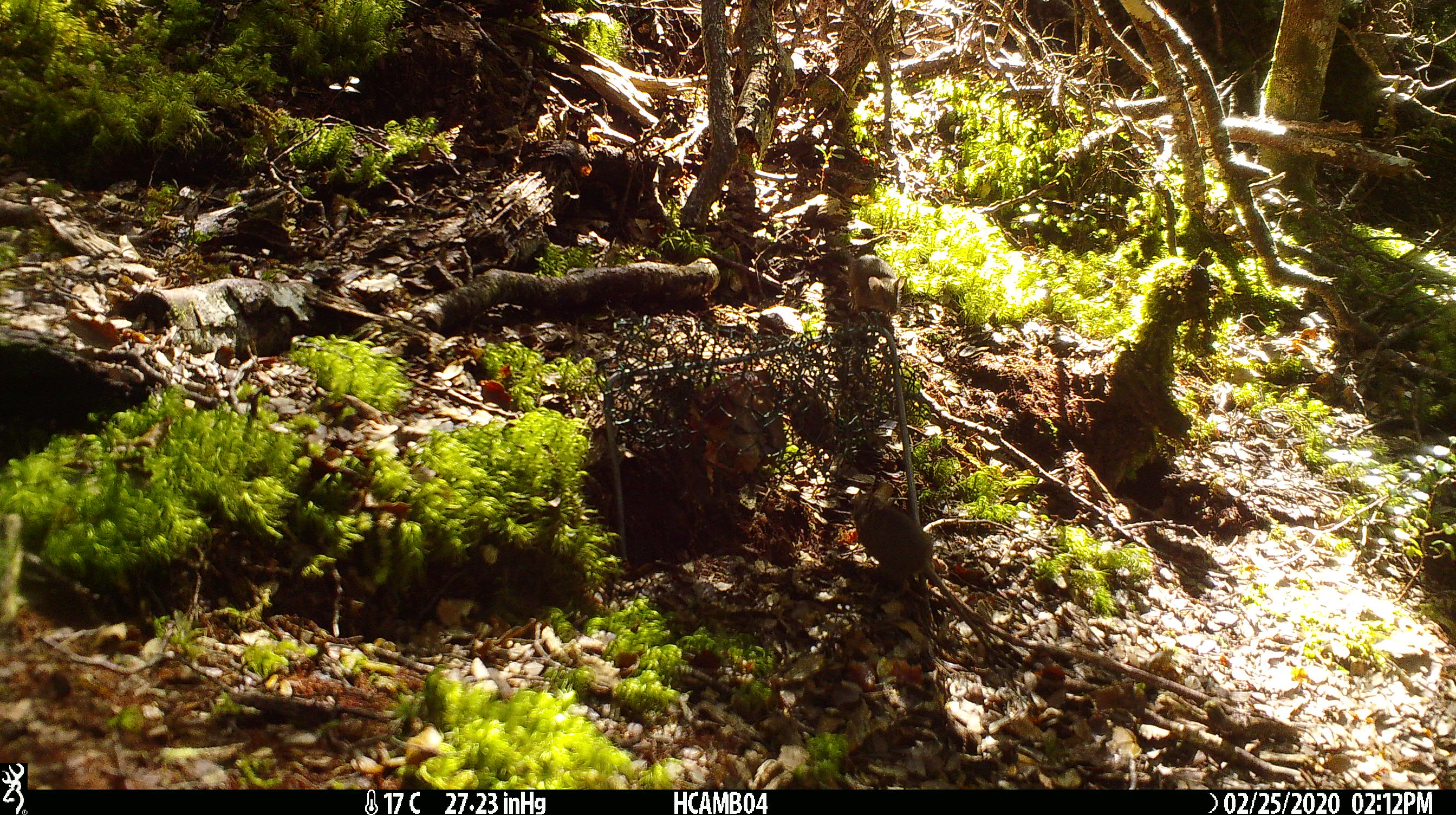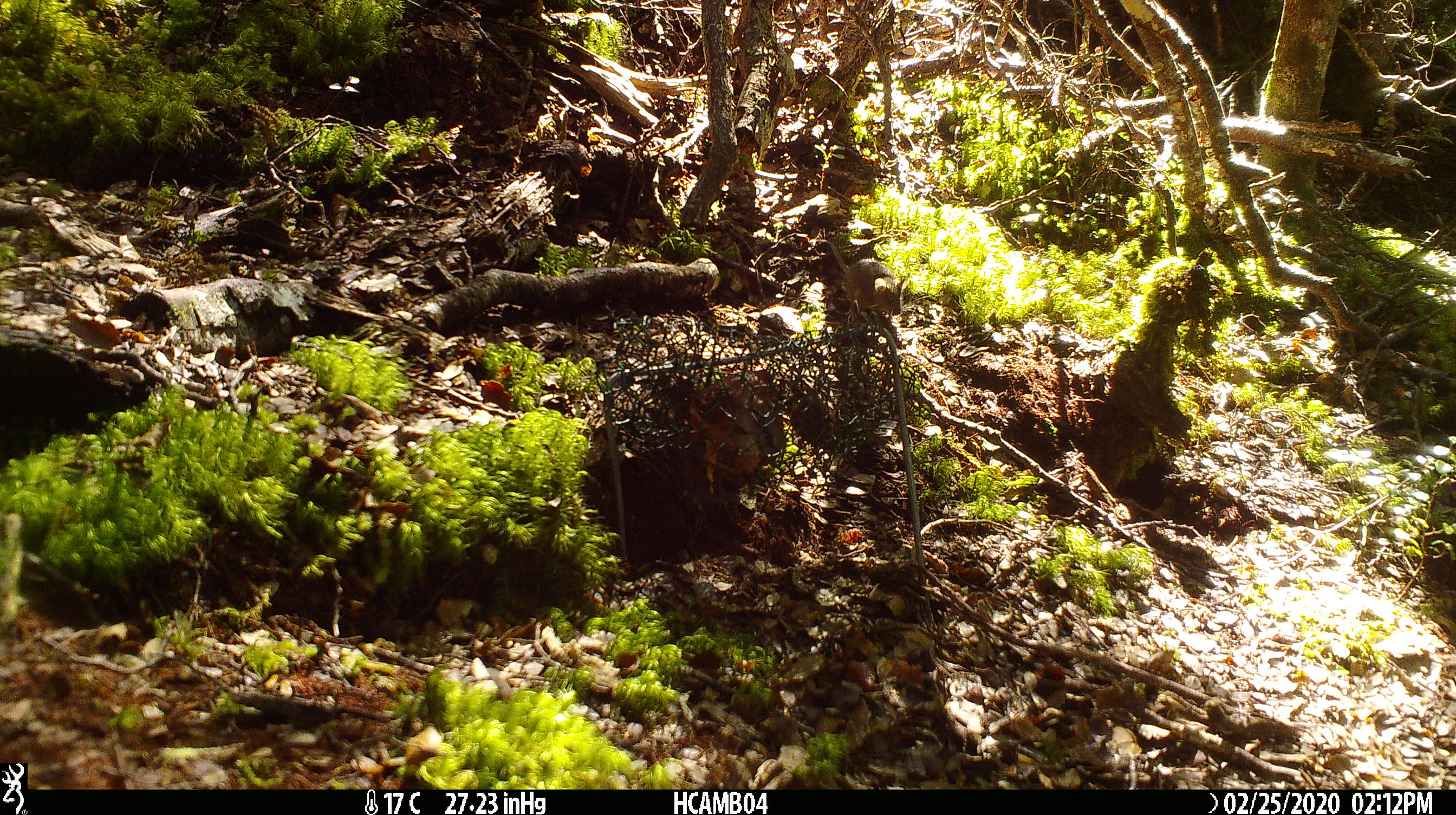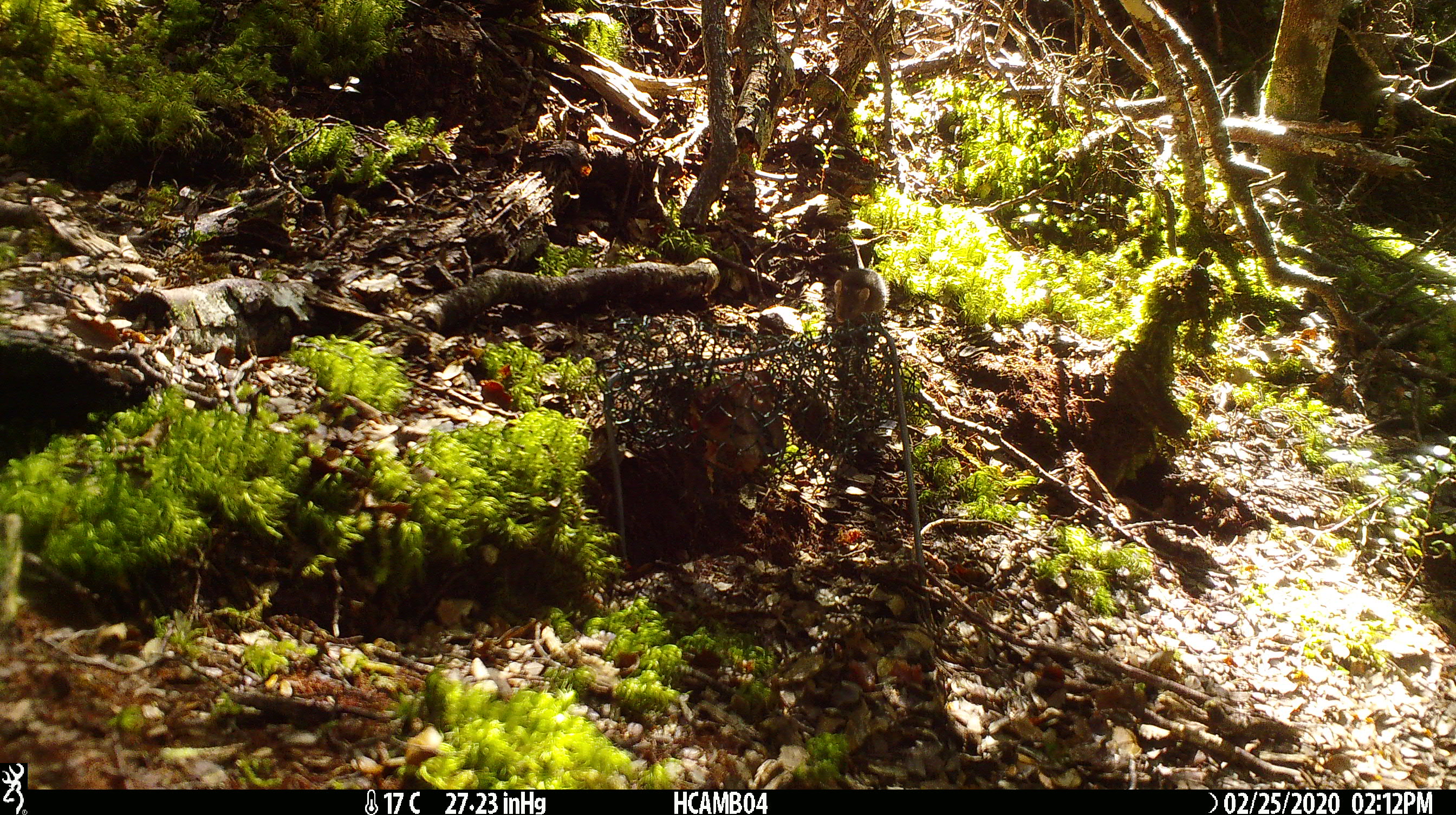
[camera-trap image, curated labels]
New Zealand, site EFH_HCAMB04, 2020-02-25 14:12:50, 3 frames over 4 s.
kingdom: Animalia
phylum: Chordata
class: Mammalia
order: Rodentia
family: Muridae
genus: Mus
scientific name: Mus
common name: mouse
Mouse (Mus).